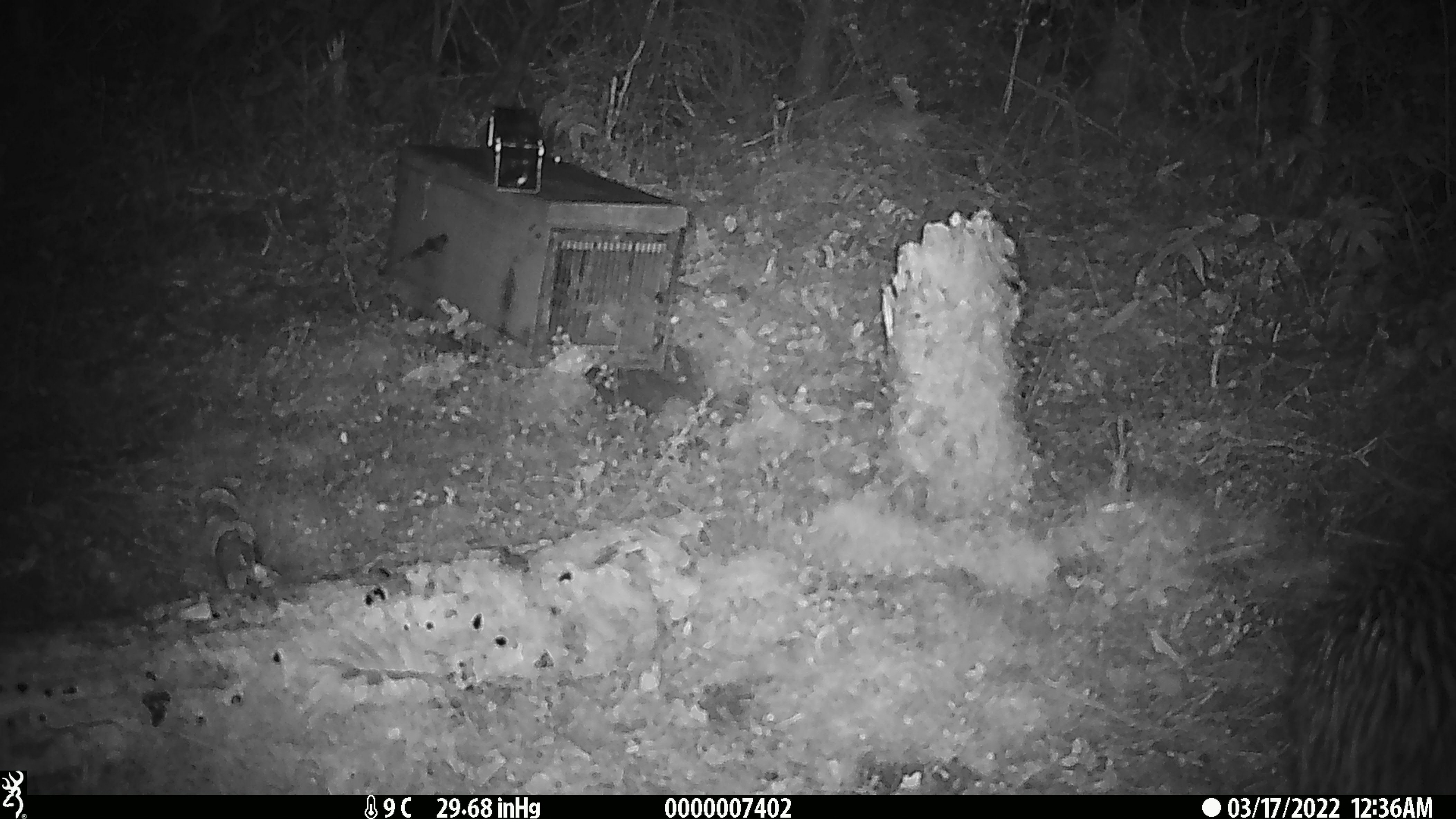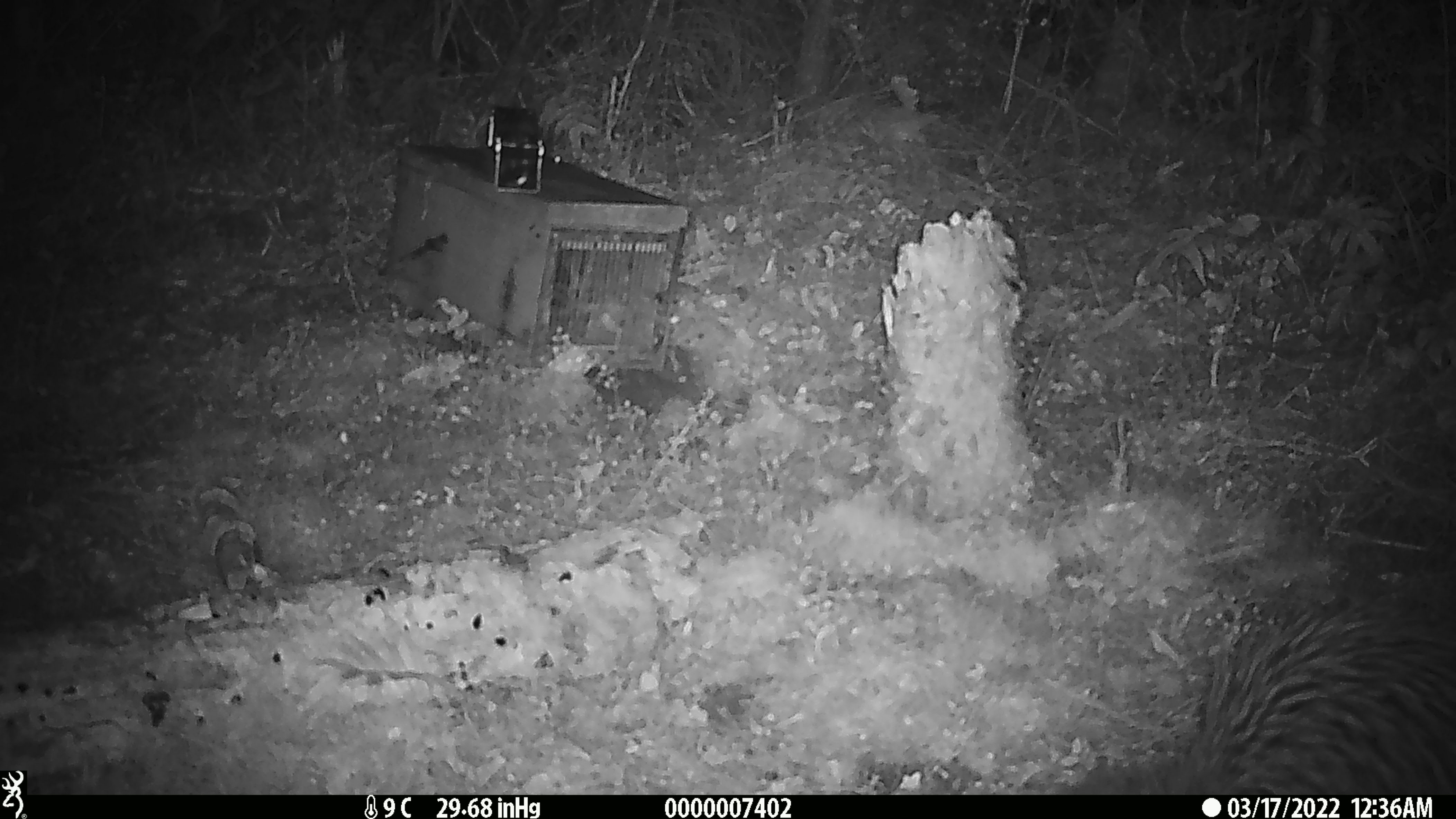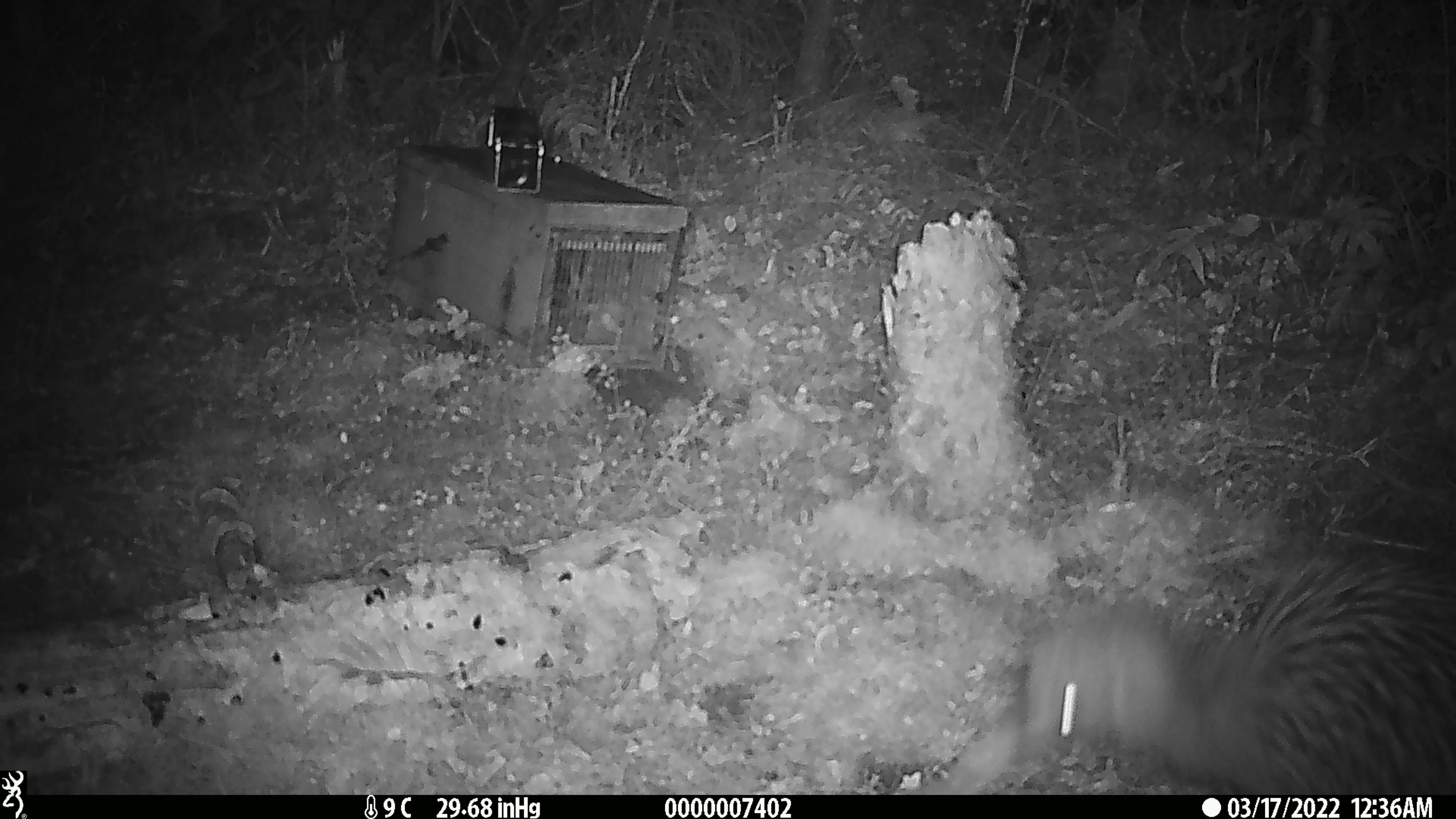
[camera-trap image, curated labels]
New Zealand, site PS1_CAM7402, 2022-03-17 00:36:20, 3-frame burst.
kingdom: Animalia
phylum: Chordata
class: Aves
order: Apterygiformes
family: Apterygidae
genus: Apteryx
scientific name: Apteryx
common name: kiwi